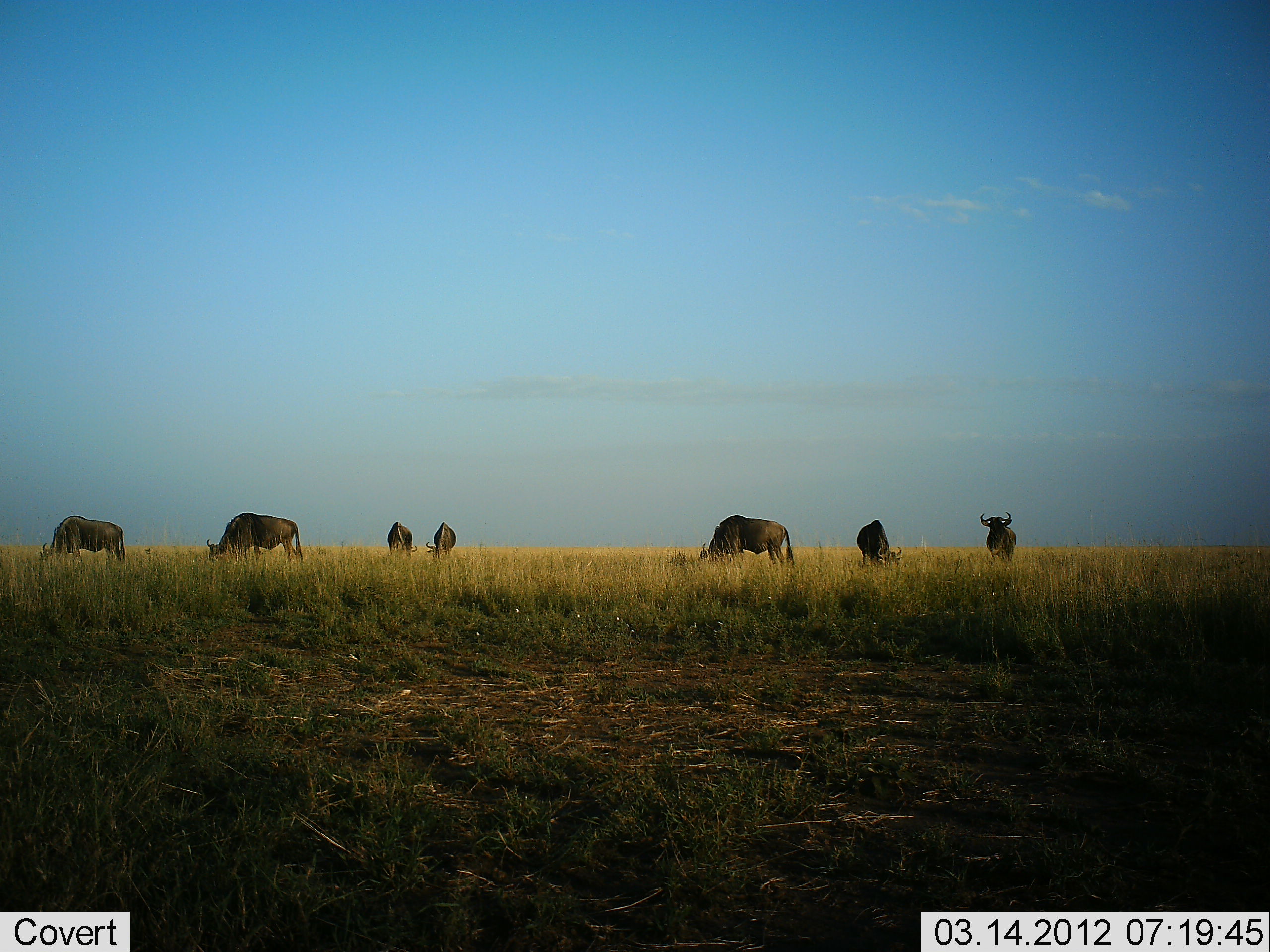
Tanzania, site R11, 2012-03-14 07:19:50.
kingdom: Animalia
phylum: Chordata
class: Mammalia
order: Artiodactyla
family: Bovidae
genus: Connochaetes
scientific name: Connochaetes taurinus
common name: blue wildebeest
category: wildebeest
Wildebeest (blue wildebeest) (Connochaetes taurinus), count 7. Behavior (volunteer vote fractions): standing 77%, resting 0%, moving 8%, interacting 0%. Young present (vote fraction): 0%. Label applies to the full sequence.